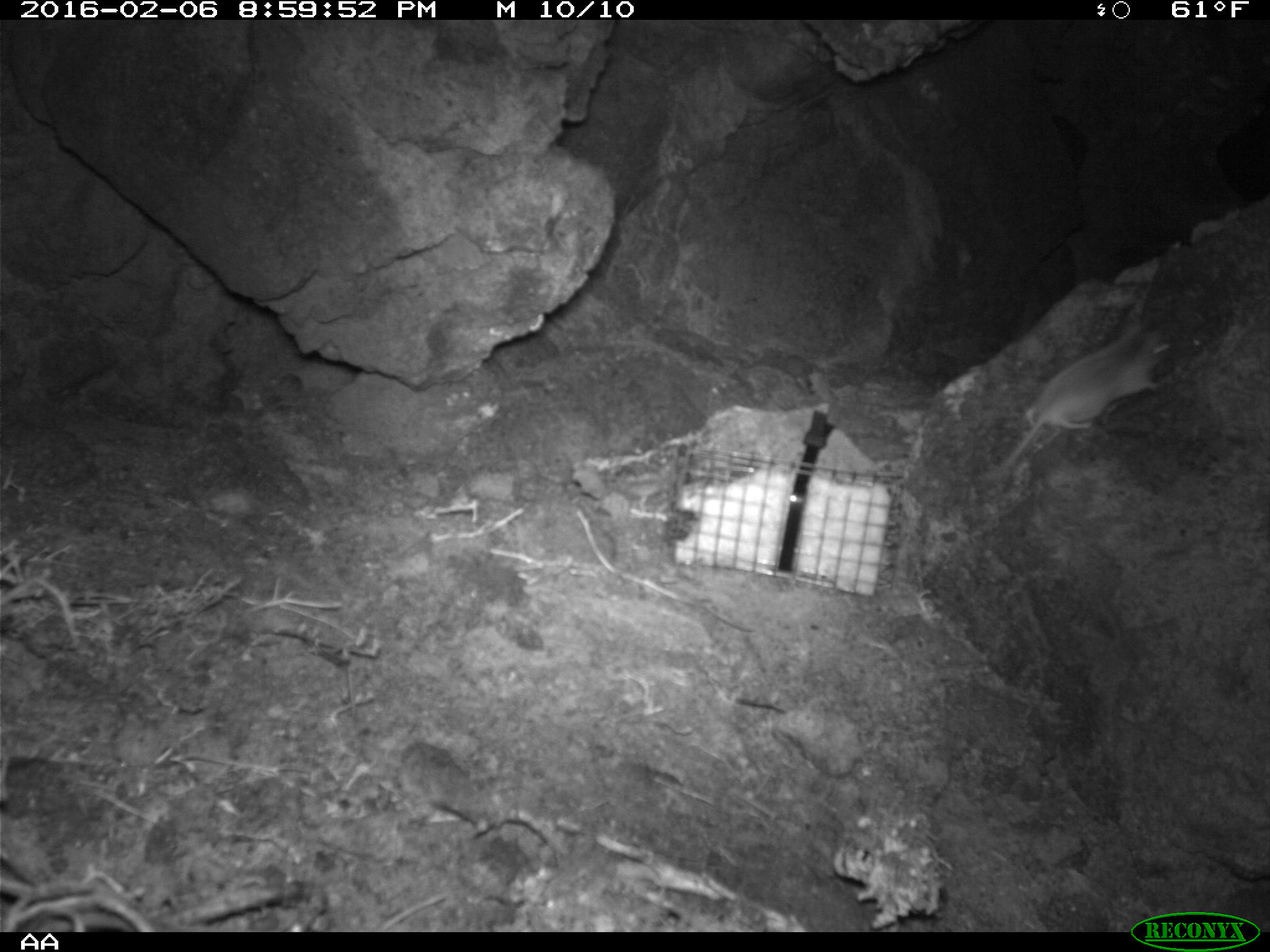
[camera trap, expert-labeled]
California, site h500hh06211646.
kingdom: Animalia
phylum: Chordata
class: Mammalia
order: Rodentia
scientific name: Rodentia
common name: rodent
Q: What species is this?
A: Rodent (Rodentia).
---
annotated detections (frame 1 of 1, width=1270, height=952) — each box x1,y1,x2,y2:
rodent: 997,324,1172,469